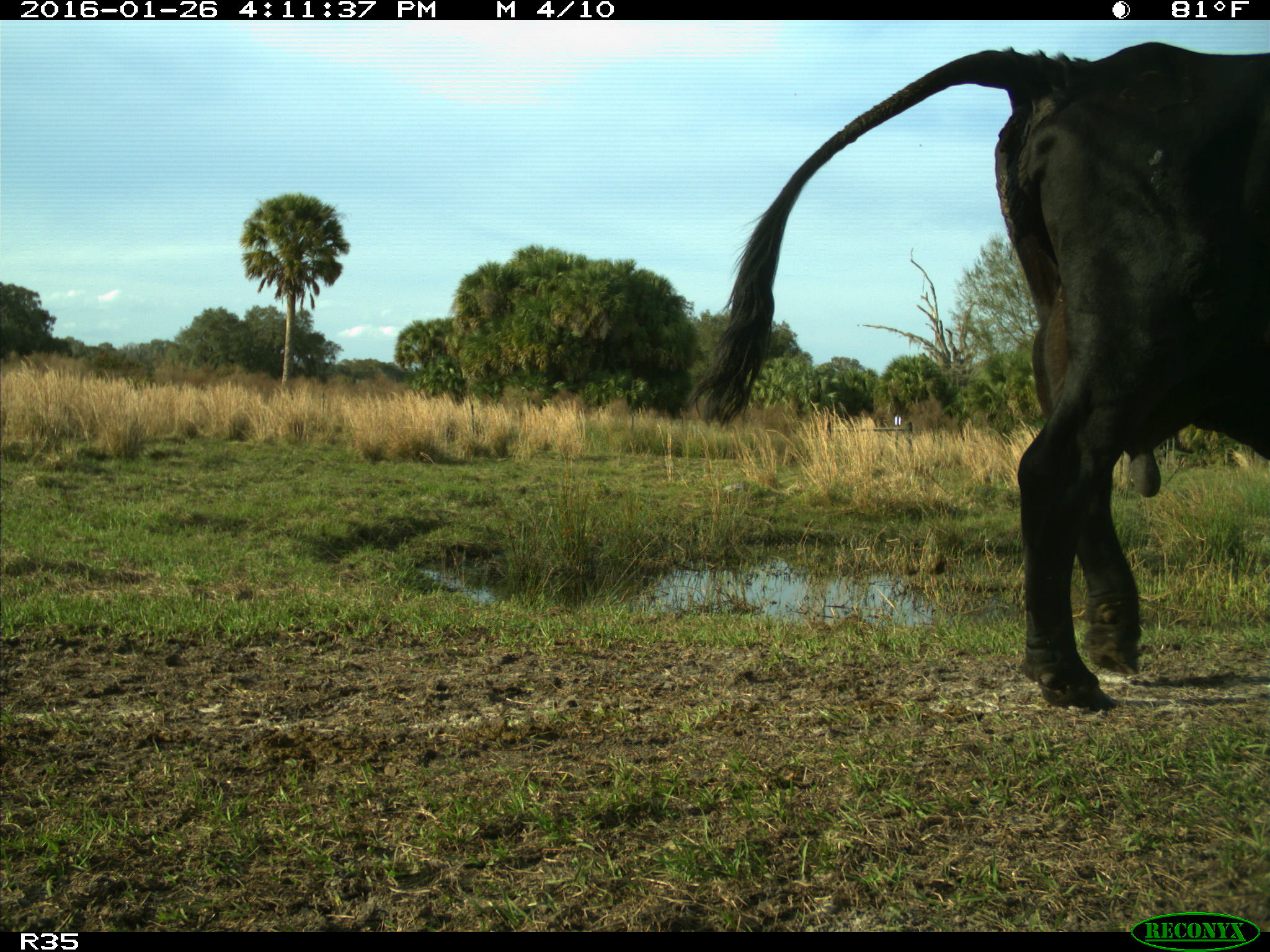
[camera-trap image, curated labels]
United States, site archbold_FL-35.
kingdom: Animalia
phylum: Chordata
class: Mammalia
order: Artiodactyla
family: Bovidae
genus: Bos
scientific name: Bos taurus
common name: domestic cow